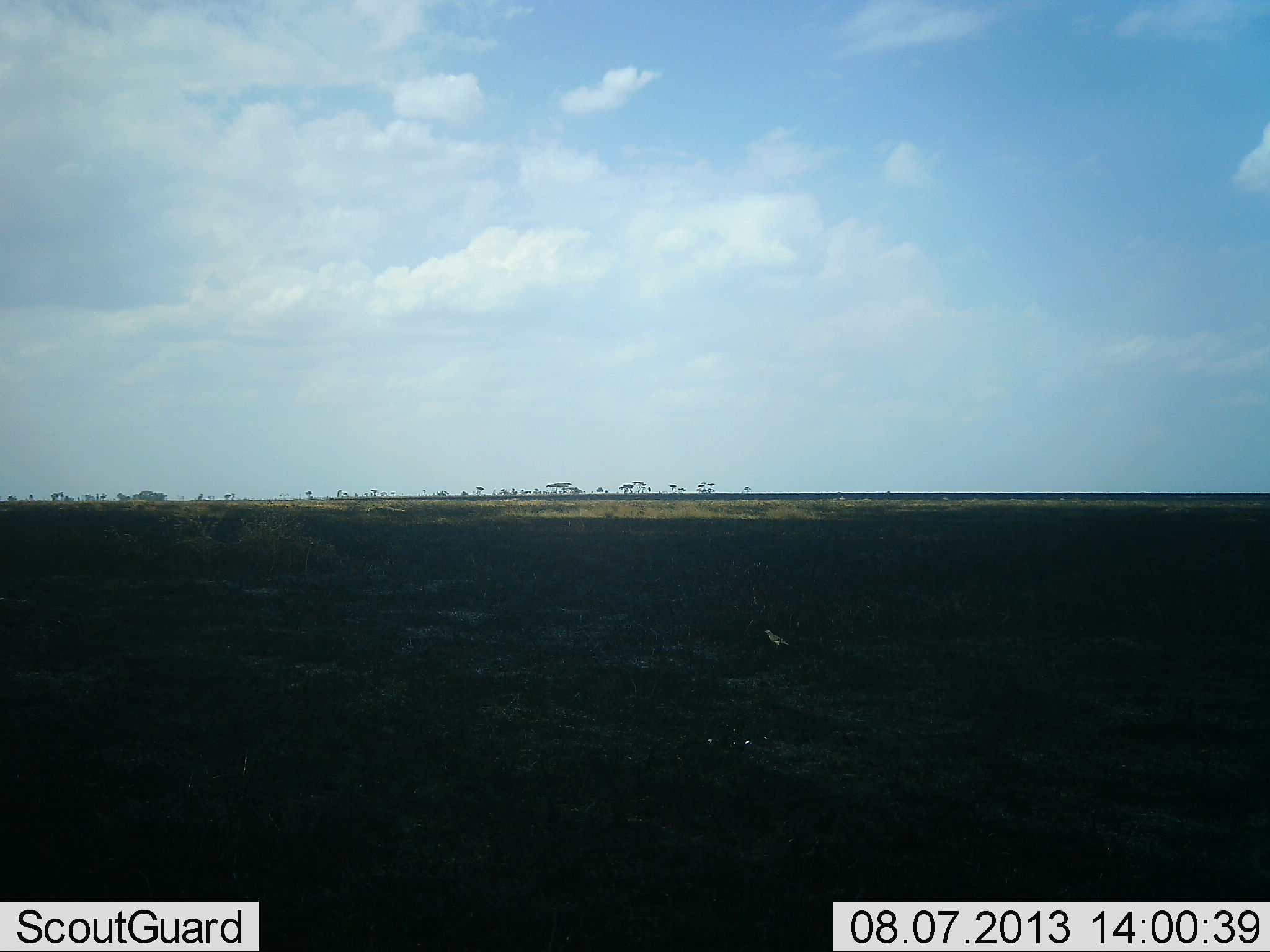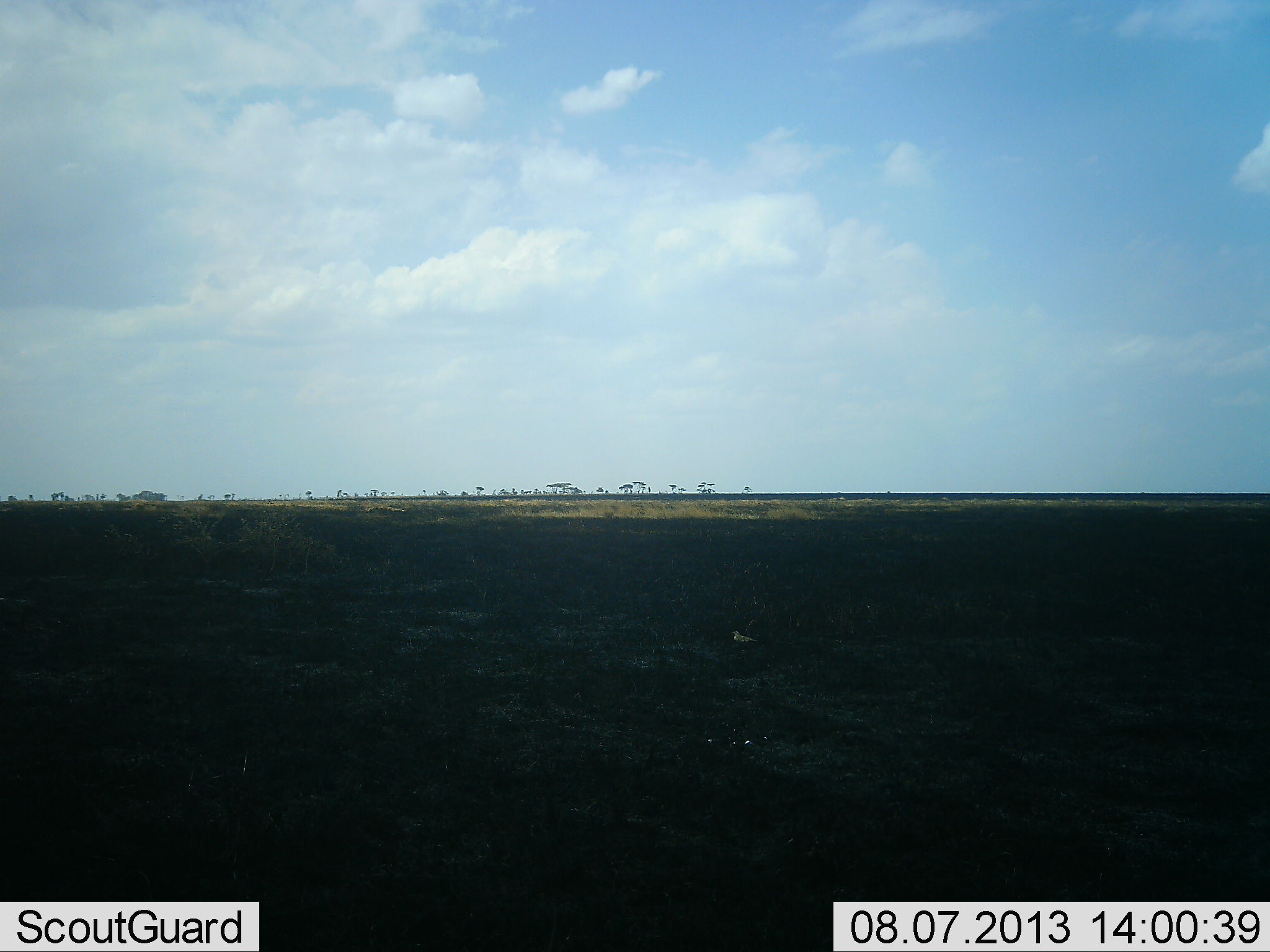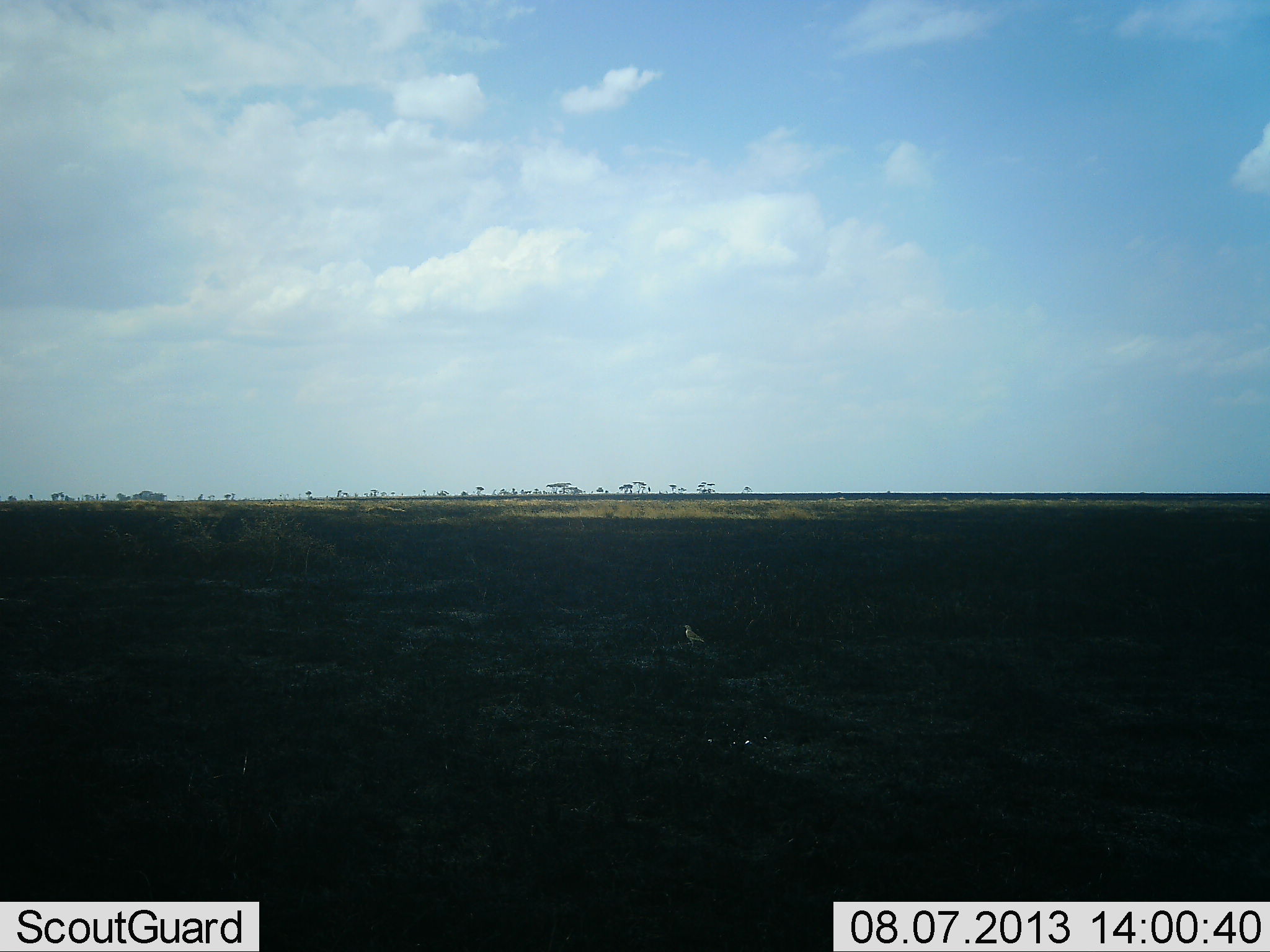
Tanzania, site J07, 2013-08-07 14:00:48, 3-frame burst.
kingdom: Animalia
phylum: Chordata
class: Aves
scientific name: Aves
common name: bird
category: otherbird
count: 1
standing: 0%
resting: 5%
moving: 95%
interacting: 0%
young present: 0%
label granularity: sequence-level